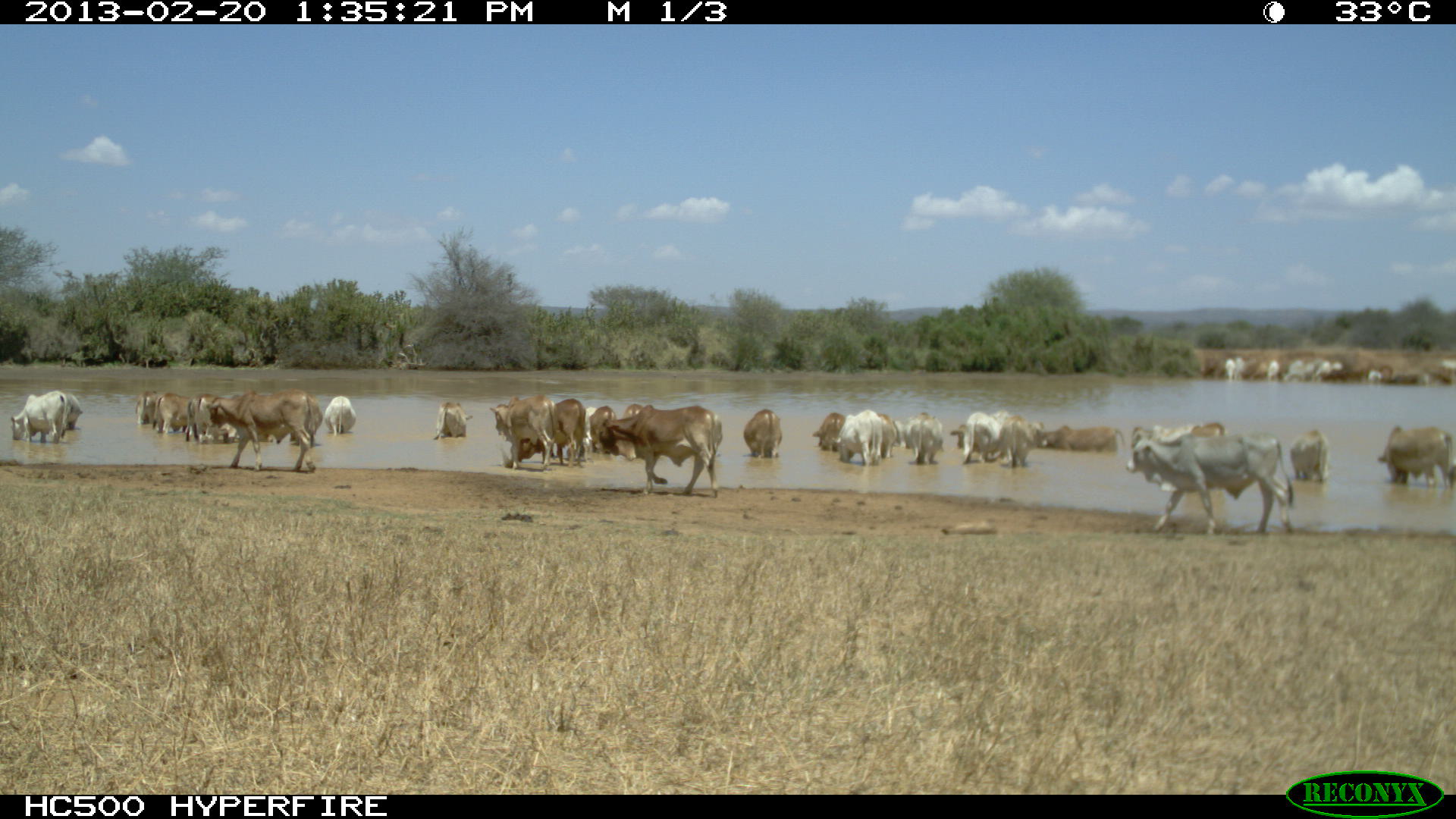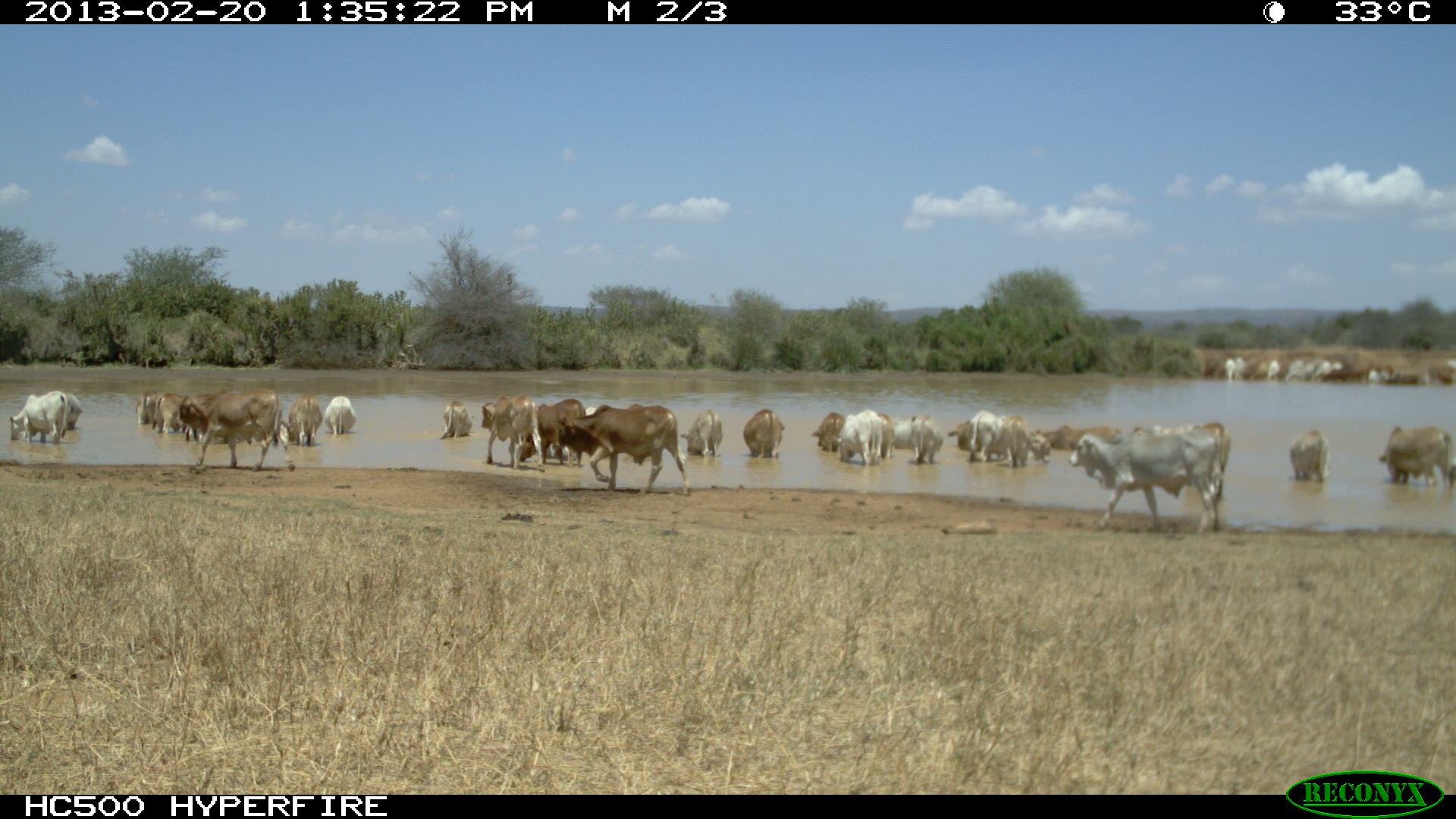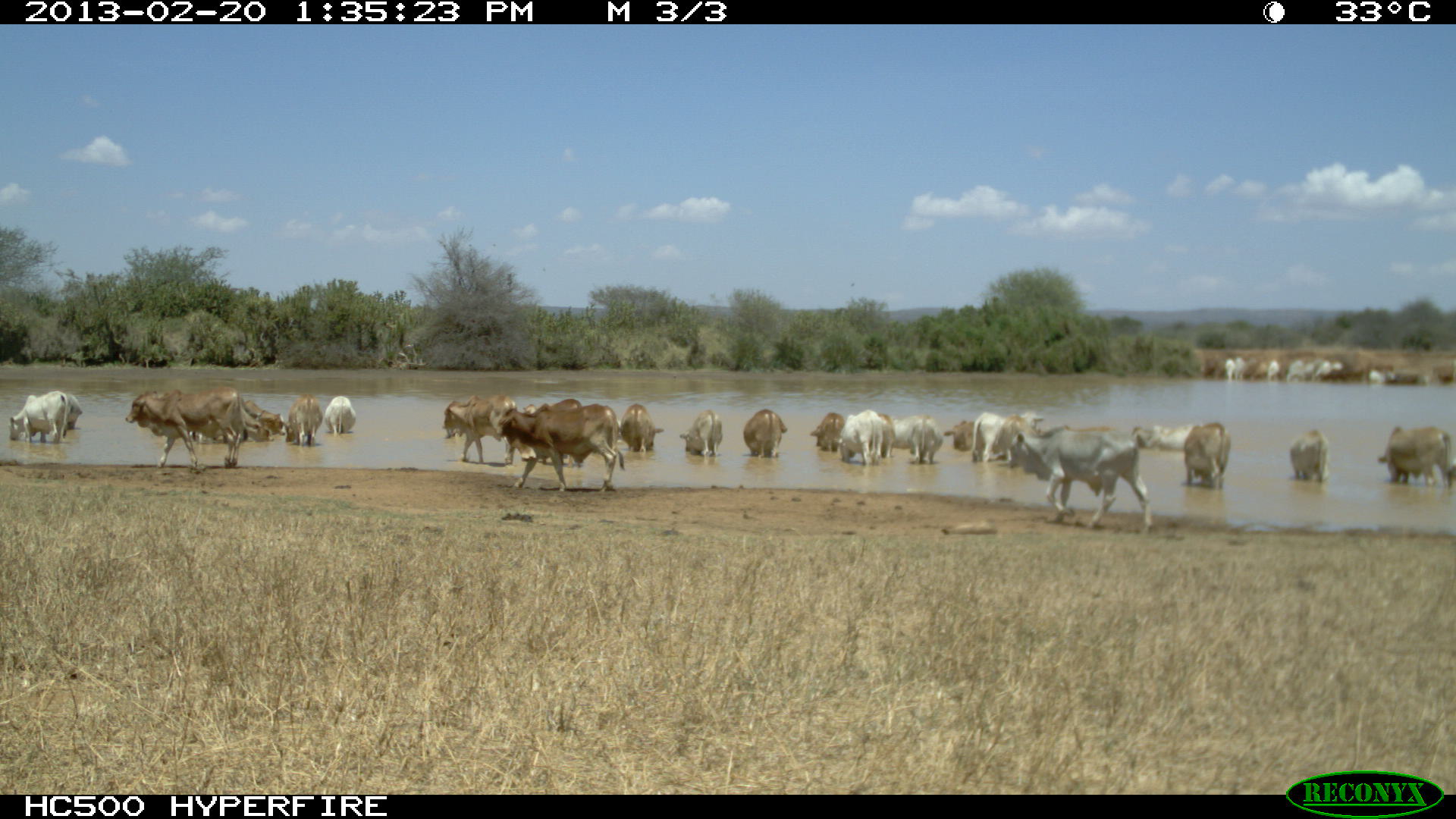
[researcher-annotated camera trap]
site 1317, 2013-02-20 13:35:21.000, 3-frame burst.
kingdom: Animalia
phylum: Chordata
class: Mammalia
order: Artiodactyla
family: Bovidae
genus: Bos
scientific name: Bos taurus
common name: domestic cattle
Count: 23.